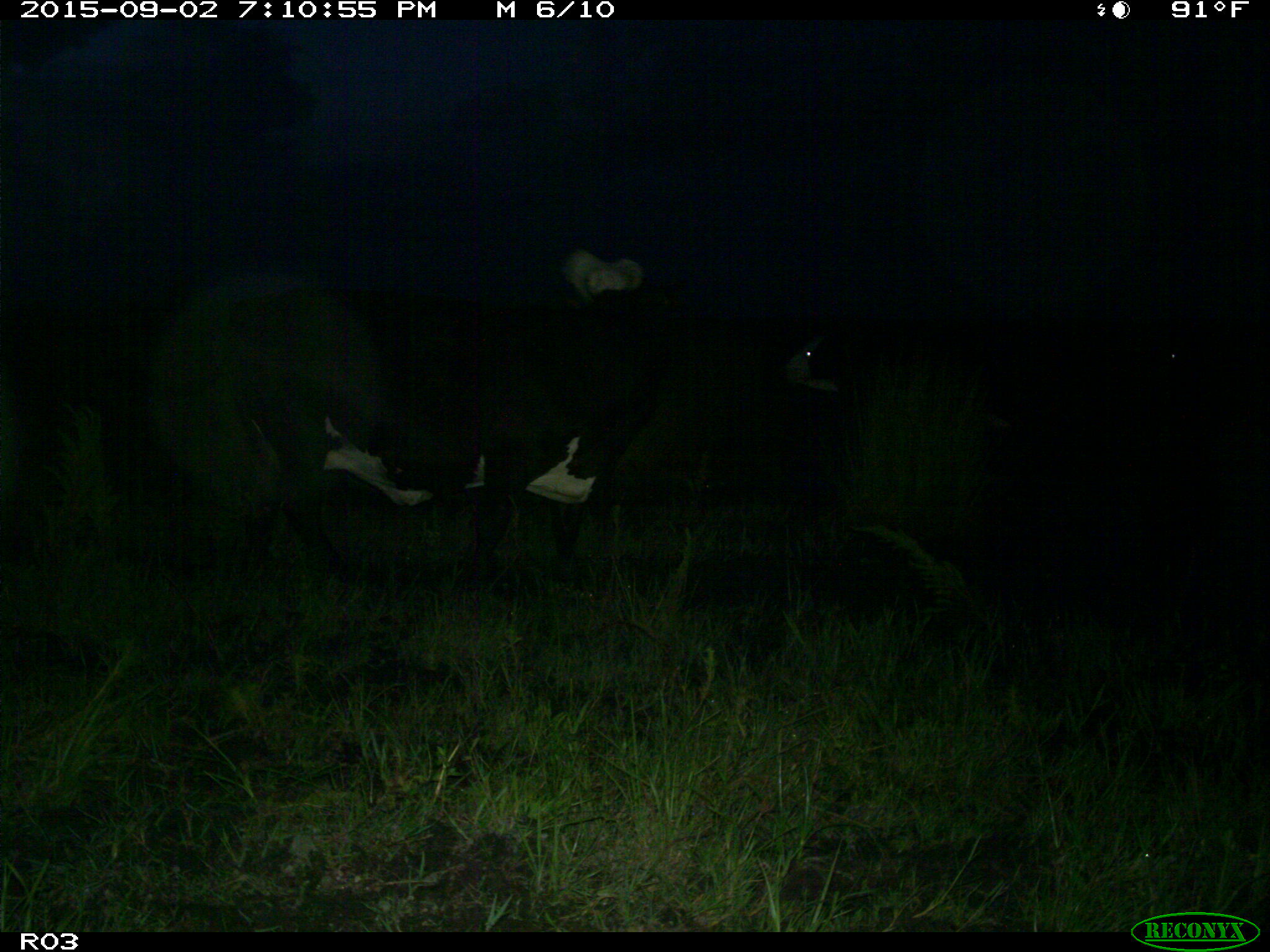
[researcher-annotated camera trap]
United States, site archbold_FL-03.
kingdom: Animalia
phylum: Chordata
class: Mammalia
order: Artiodactyla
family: Bovidae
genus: Bos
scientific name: Bos taurus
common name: domestic cow